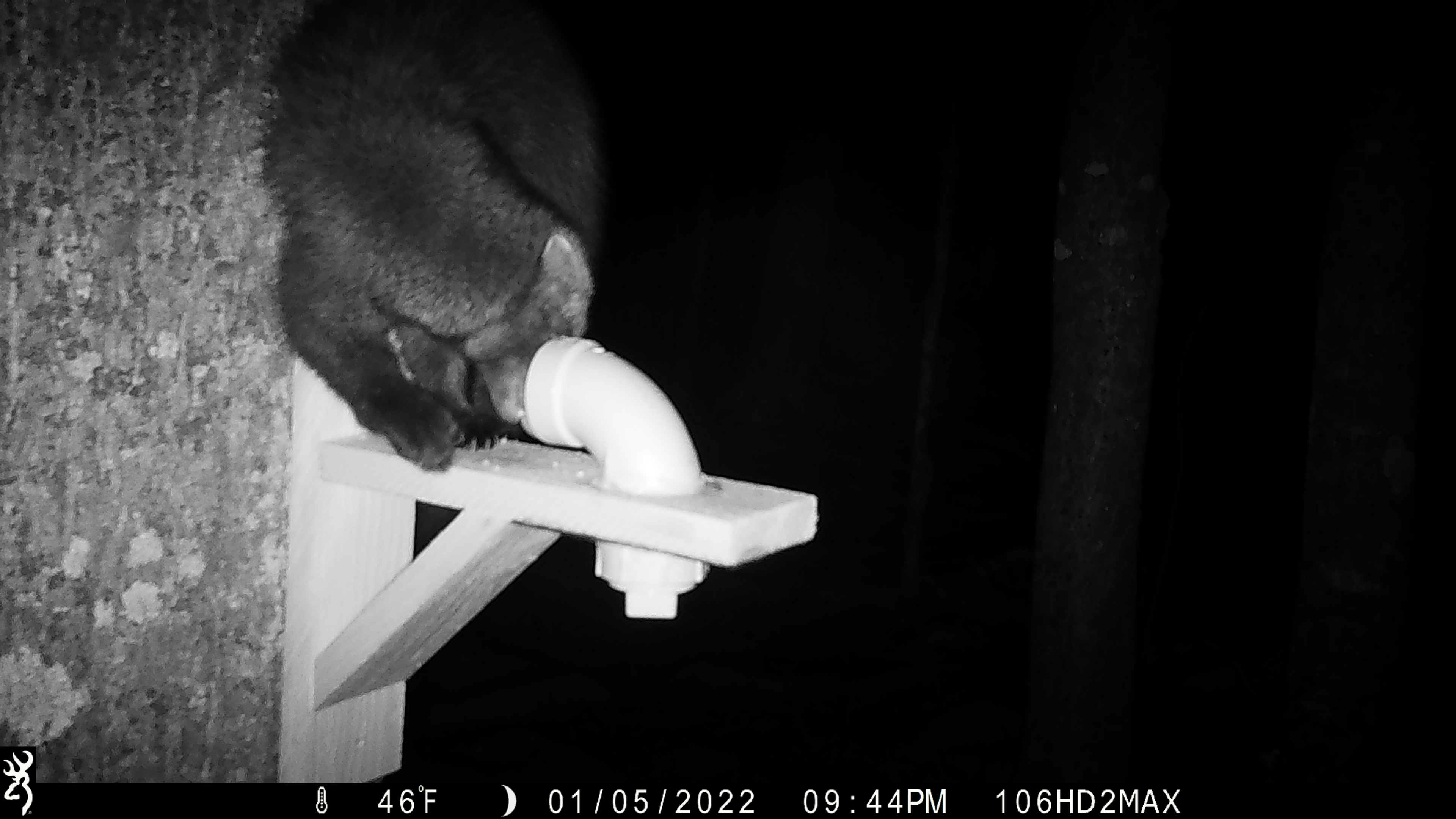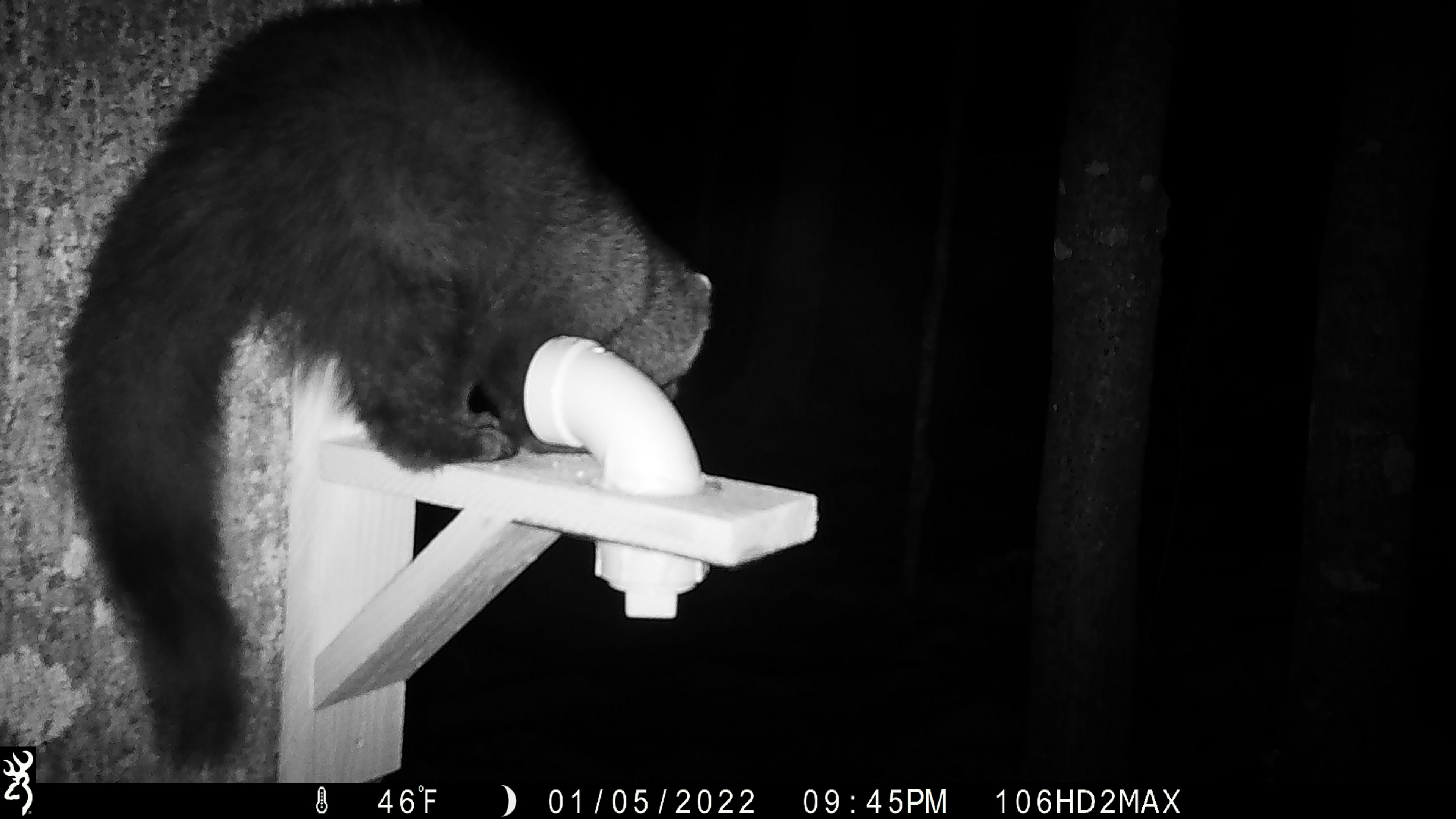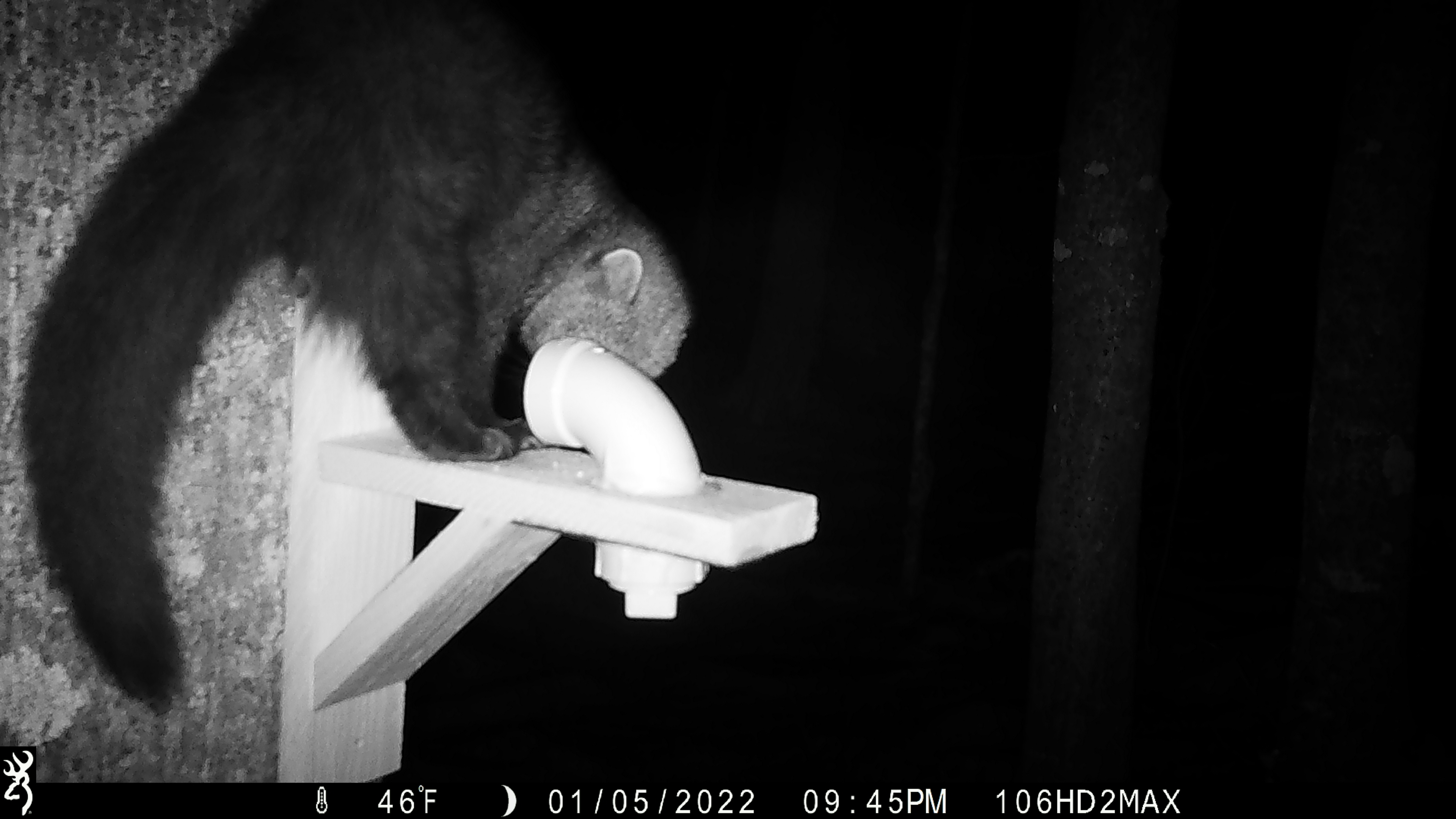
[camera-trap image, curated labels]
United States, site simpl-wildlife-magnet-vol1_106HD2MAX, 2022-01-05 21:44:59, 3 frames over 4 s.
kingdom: Animalia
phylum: Chordata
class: Mammalia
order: Carnivora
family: Mustelidae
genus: Pekania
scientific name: Pekania pennanti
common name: fisher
Fisher (Pekania pennanti).